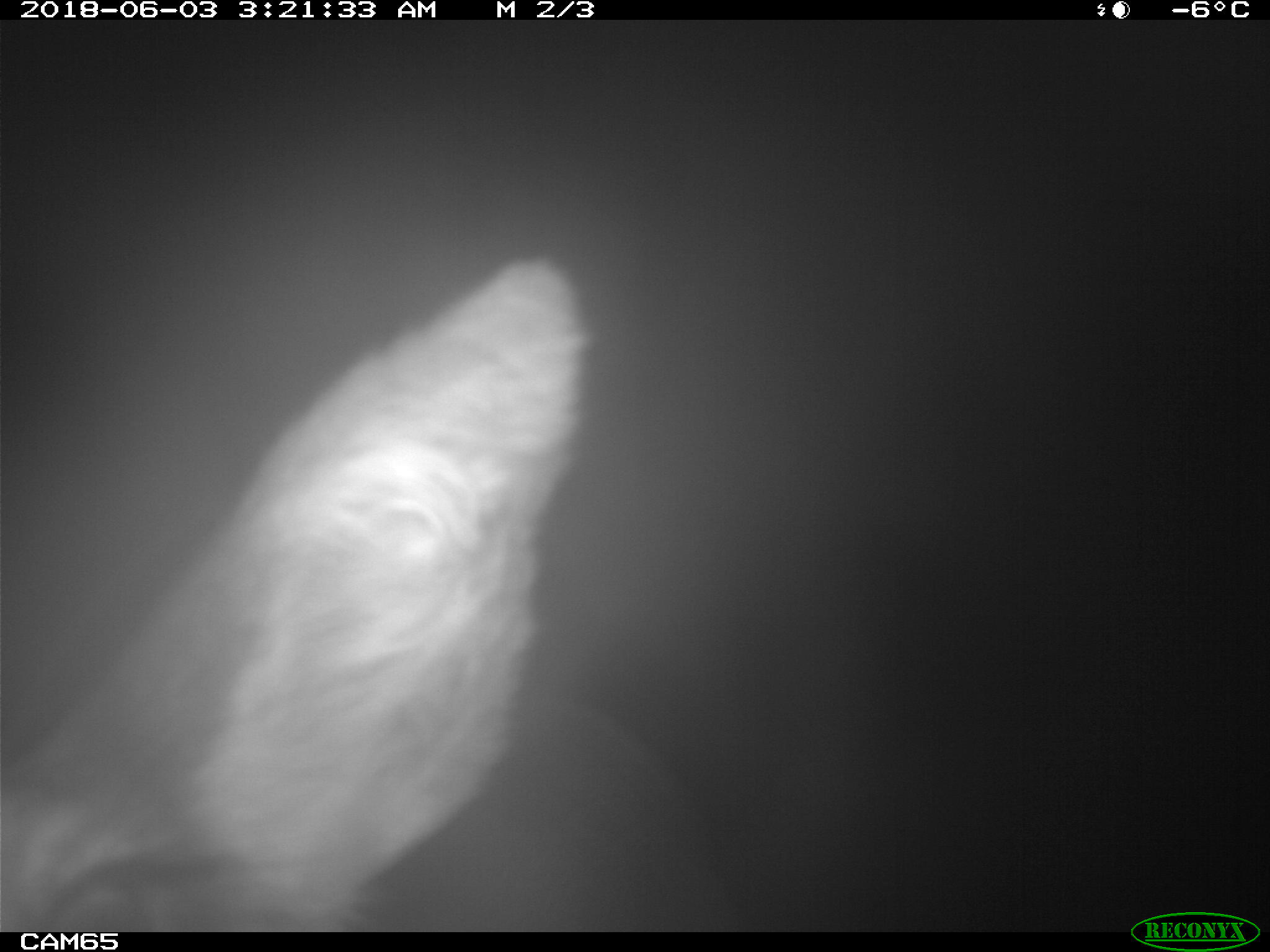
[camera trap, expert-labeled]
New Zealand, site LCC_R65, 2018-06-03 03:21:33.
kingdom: Animalia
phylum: Chordata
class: Mammalia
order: Artiodactyla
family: Cervidae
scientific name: Cervidae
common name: deer